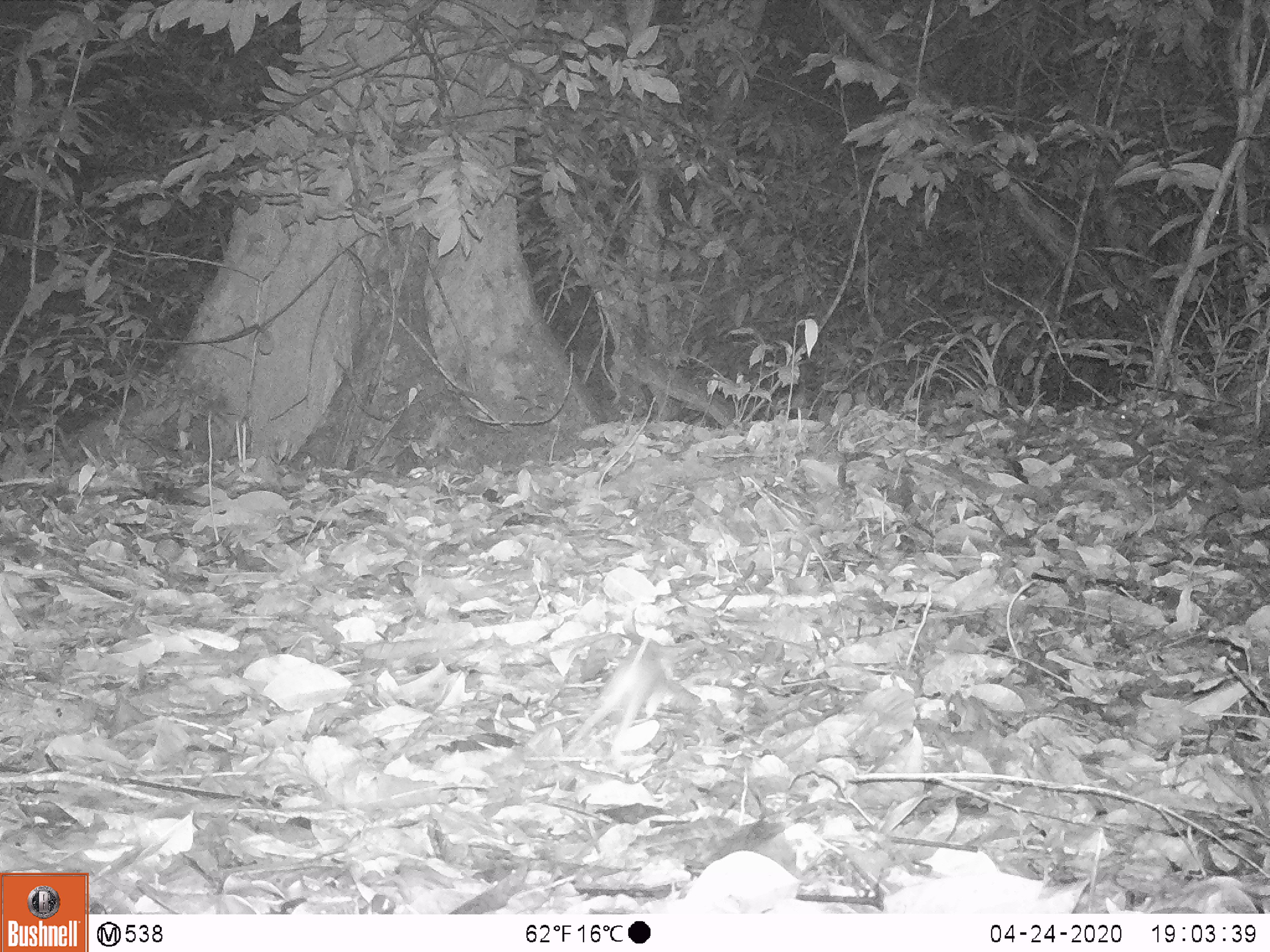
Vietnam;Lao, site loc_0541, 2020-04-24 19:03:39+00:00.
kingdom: Animalia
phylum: Chordata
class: Mammalia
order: Rodentia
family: Muridae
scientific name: Muridae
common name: old-world mice and rats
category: unidentified murid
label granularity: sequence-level